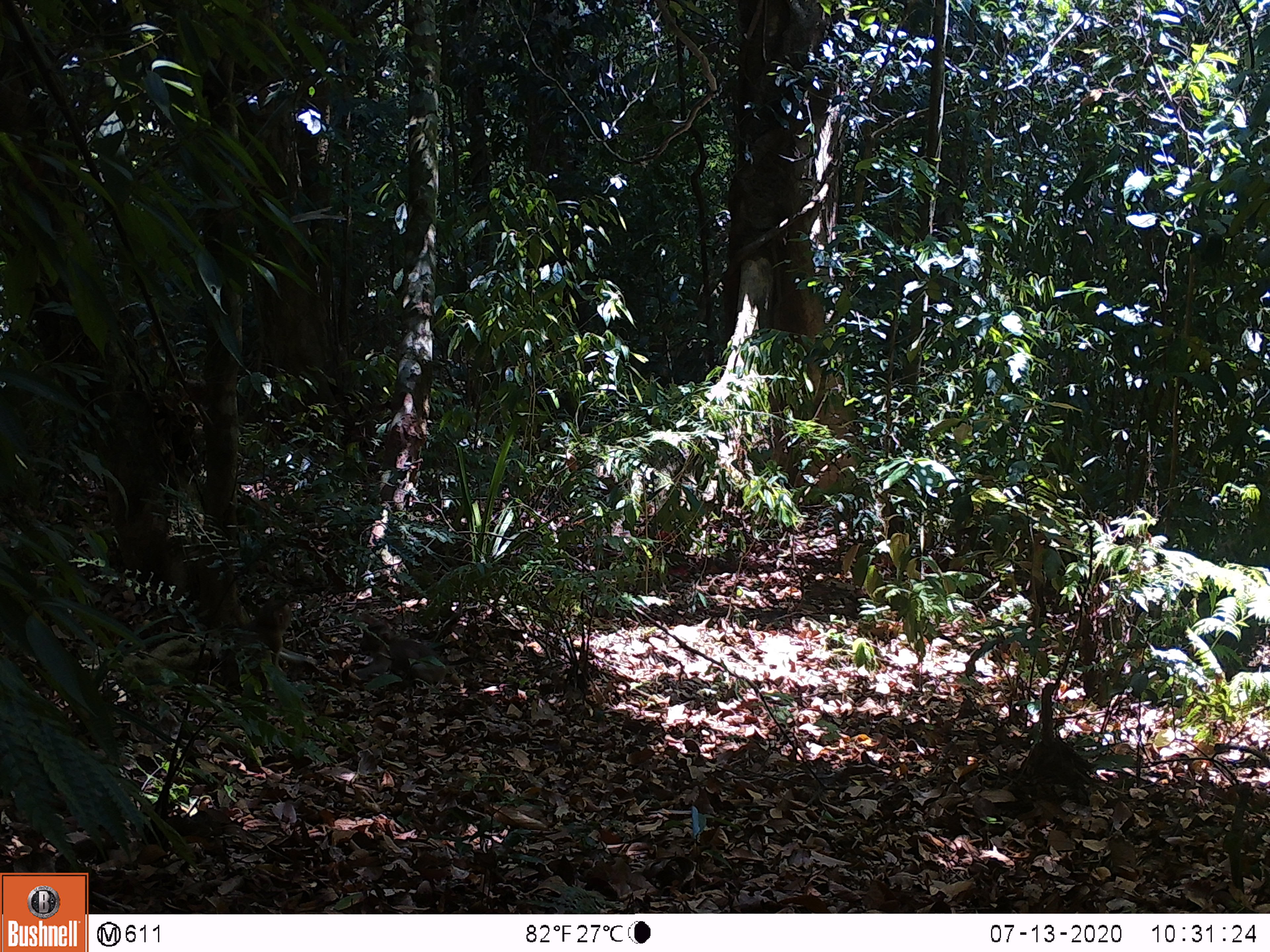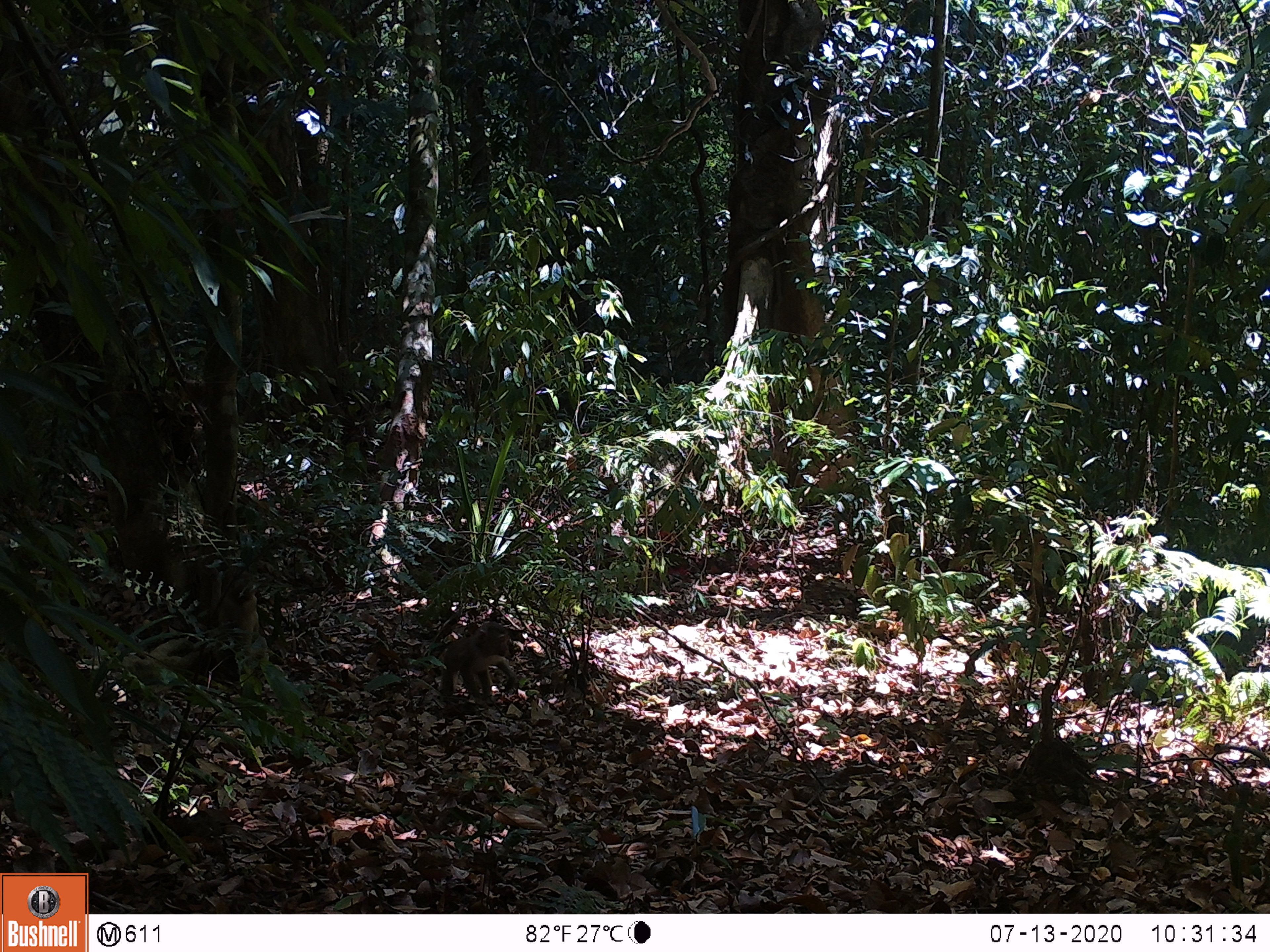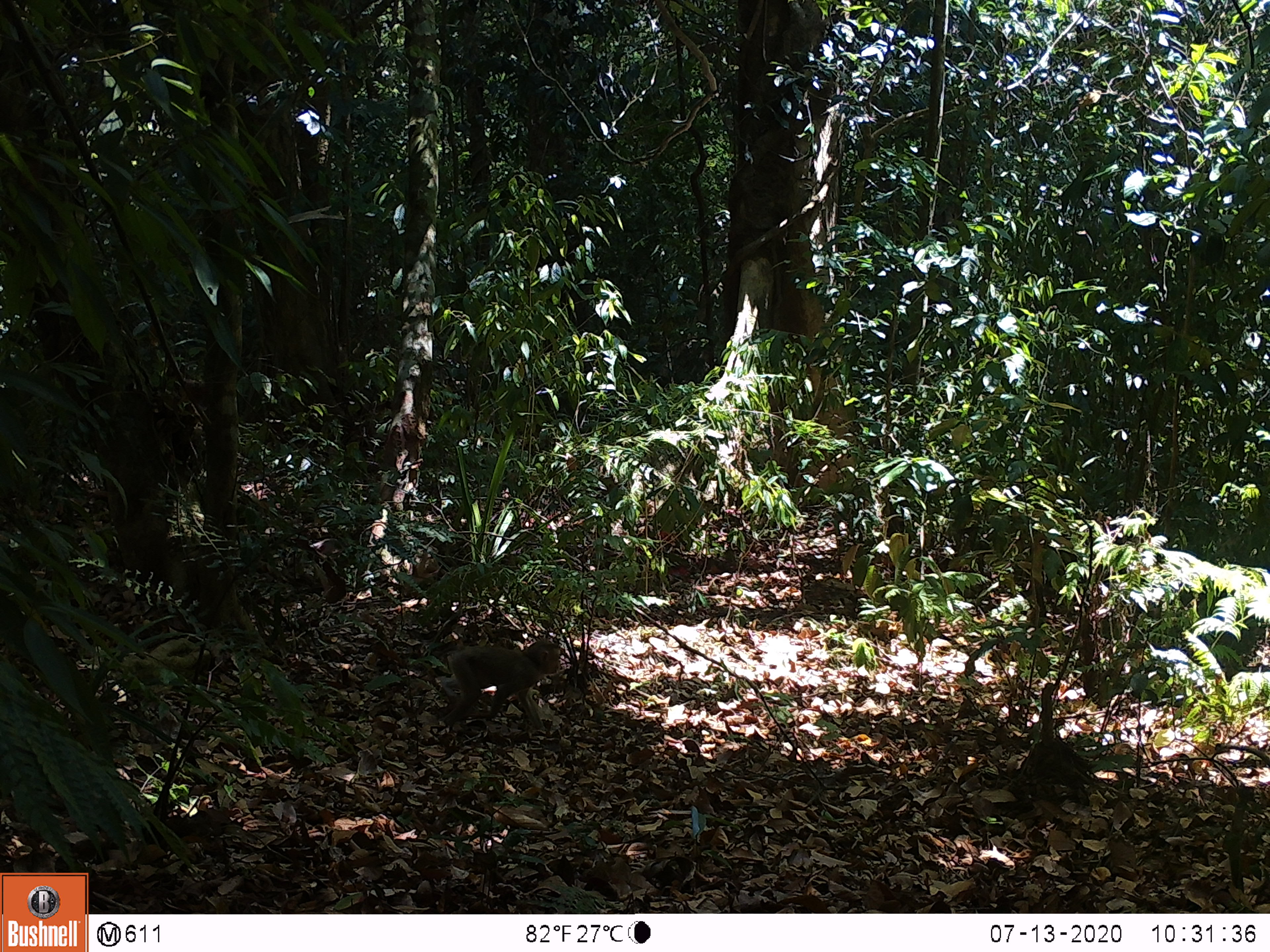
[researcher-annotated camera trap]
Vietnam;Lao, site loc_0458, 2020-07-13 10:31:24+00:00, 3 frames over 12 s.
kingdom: Animalia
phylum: Chordata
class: Mammalia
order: Primates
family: Cercopithecidae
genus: Macaca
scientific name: Macaca nemestrina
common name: pig-tailed macaque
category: pig tailed macaque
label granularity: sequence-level